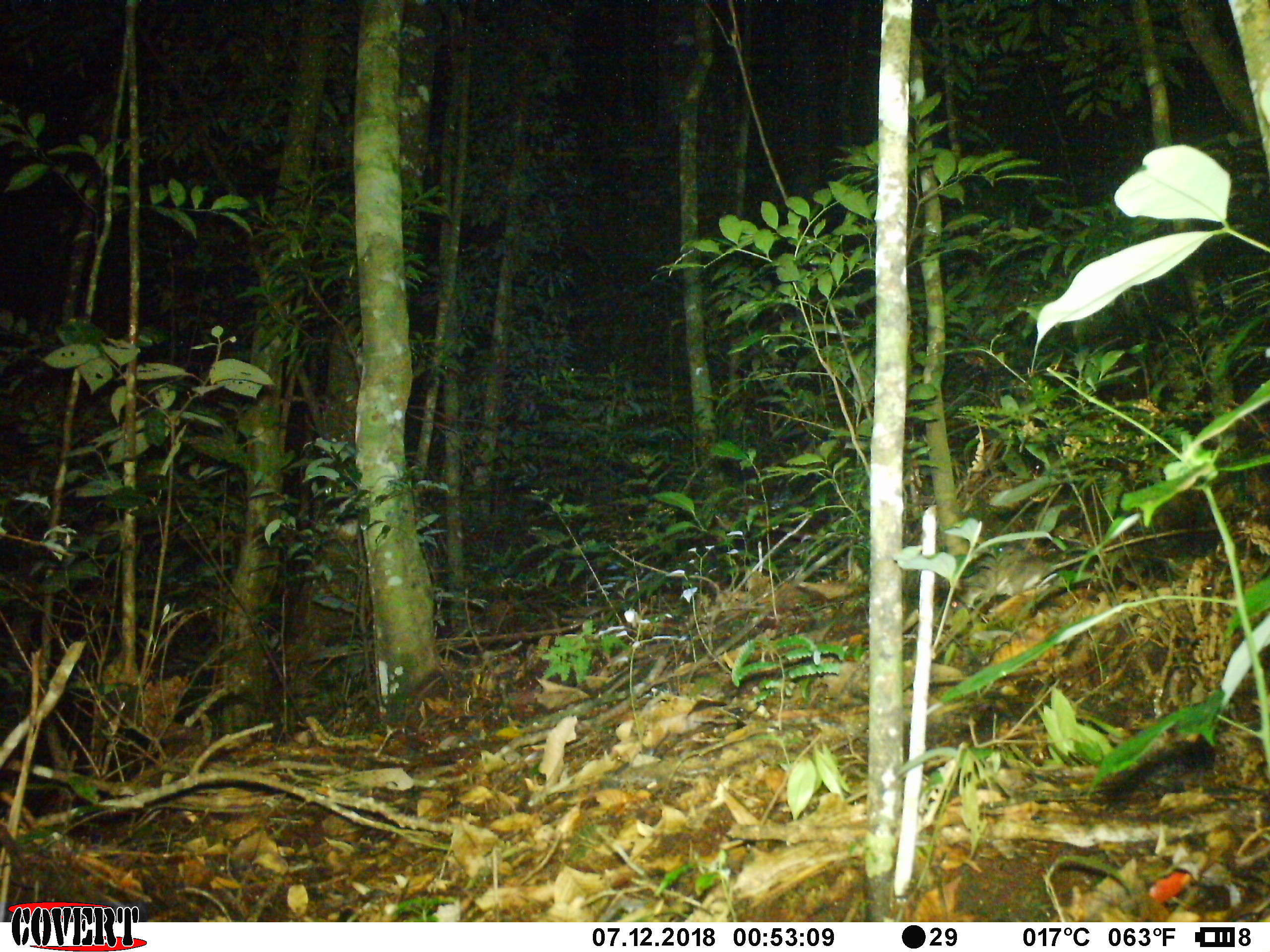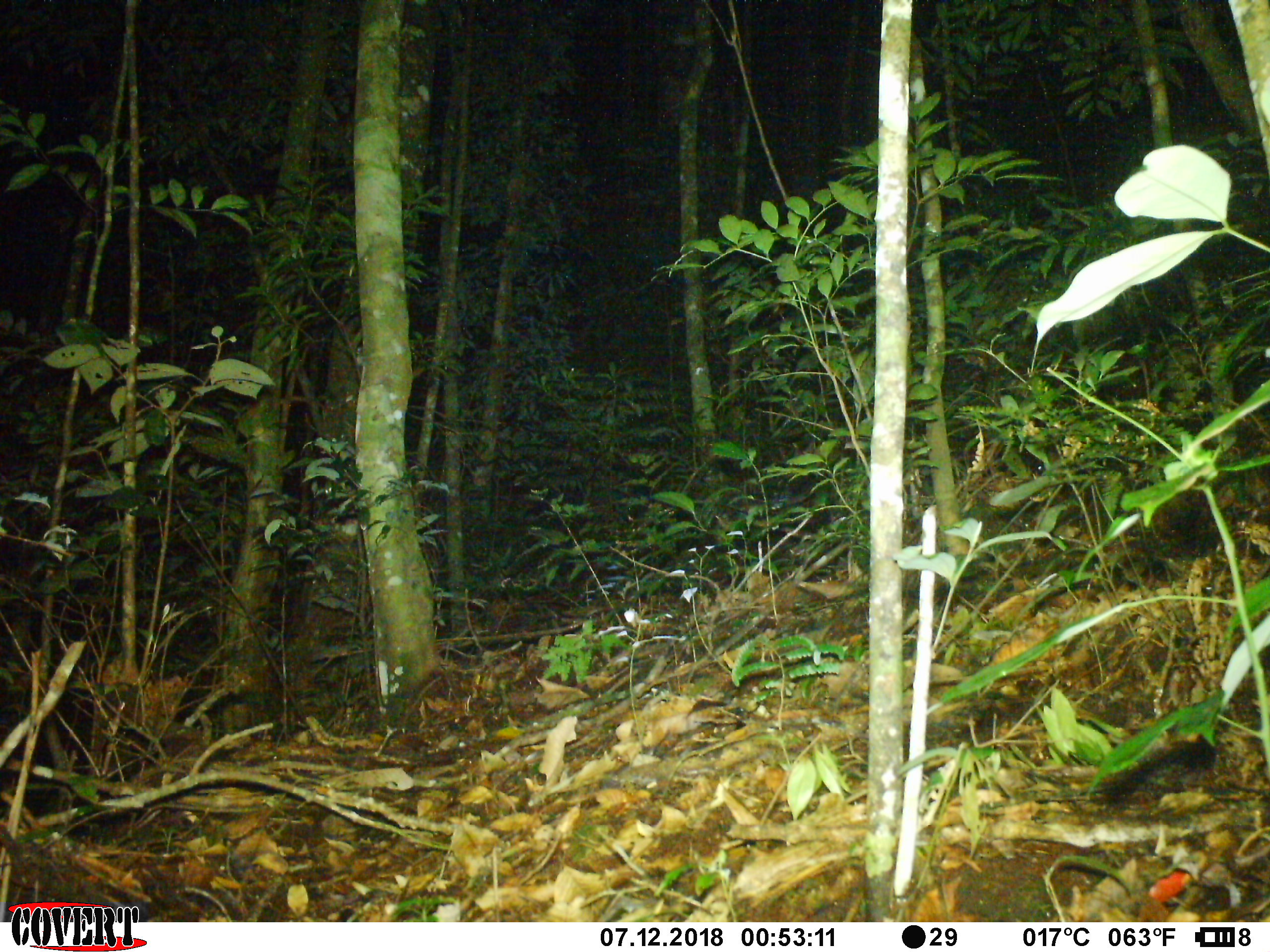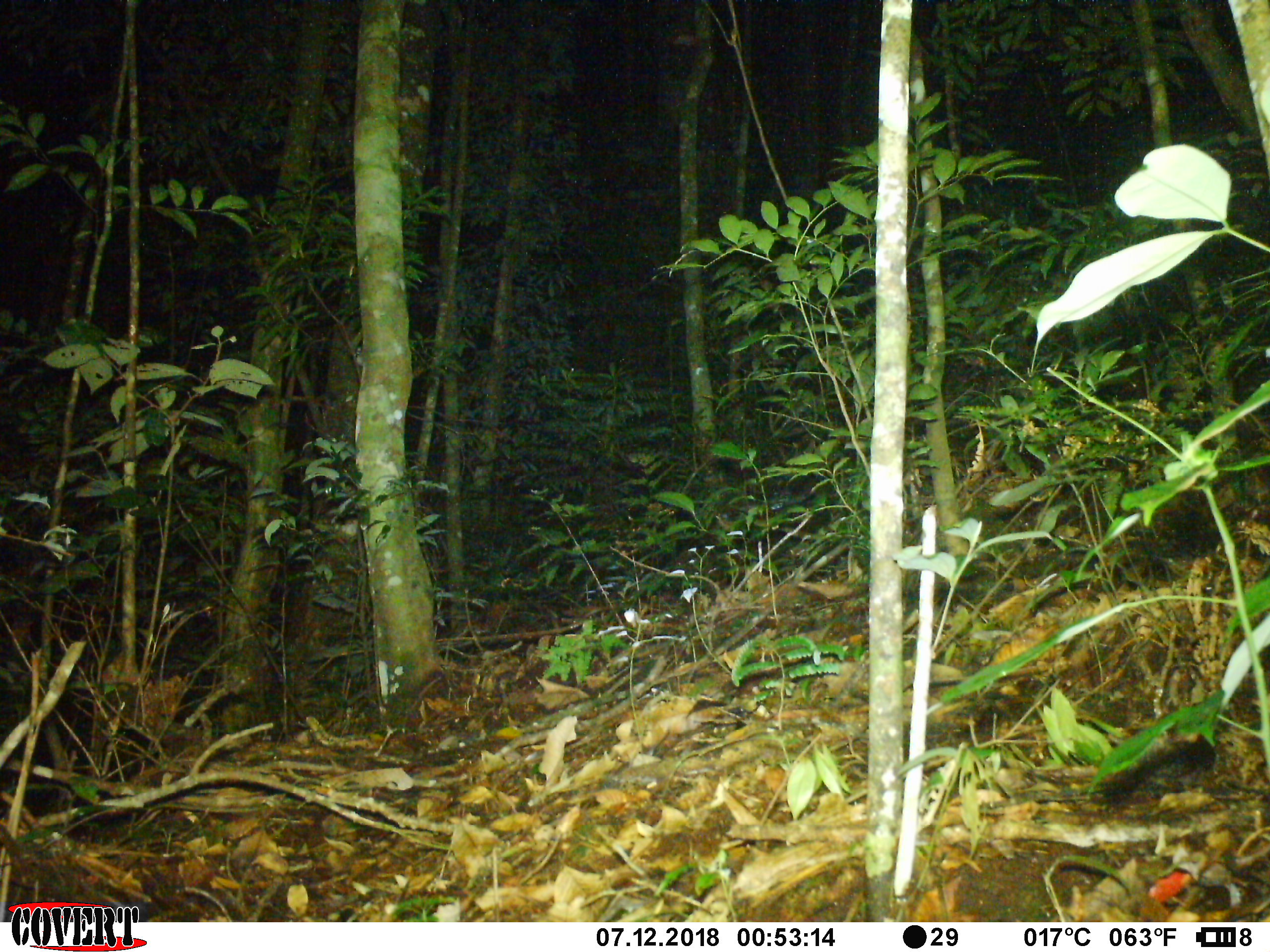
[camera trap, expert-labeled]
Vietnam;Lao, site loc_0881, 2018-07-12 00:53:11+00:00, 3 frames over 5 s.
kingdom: Animalia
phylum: Chordata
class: Mammalia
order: Rodentia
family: Muridae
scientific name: Muridae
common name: old-world mice and rats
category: unidentified murid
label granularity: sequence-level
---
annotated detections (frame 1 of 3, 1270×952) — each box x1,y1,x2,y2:
unidentified murid: 949,528,1181,612